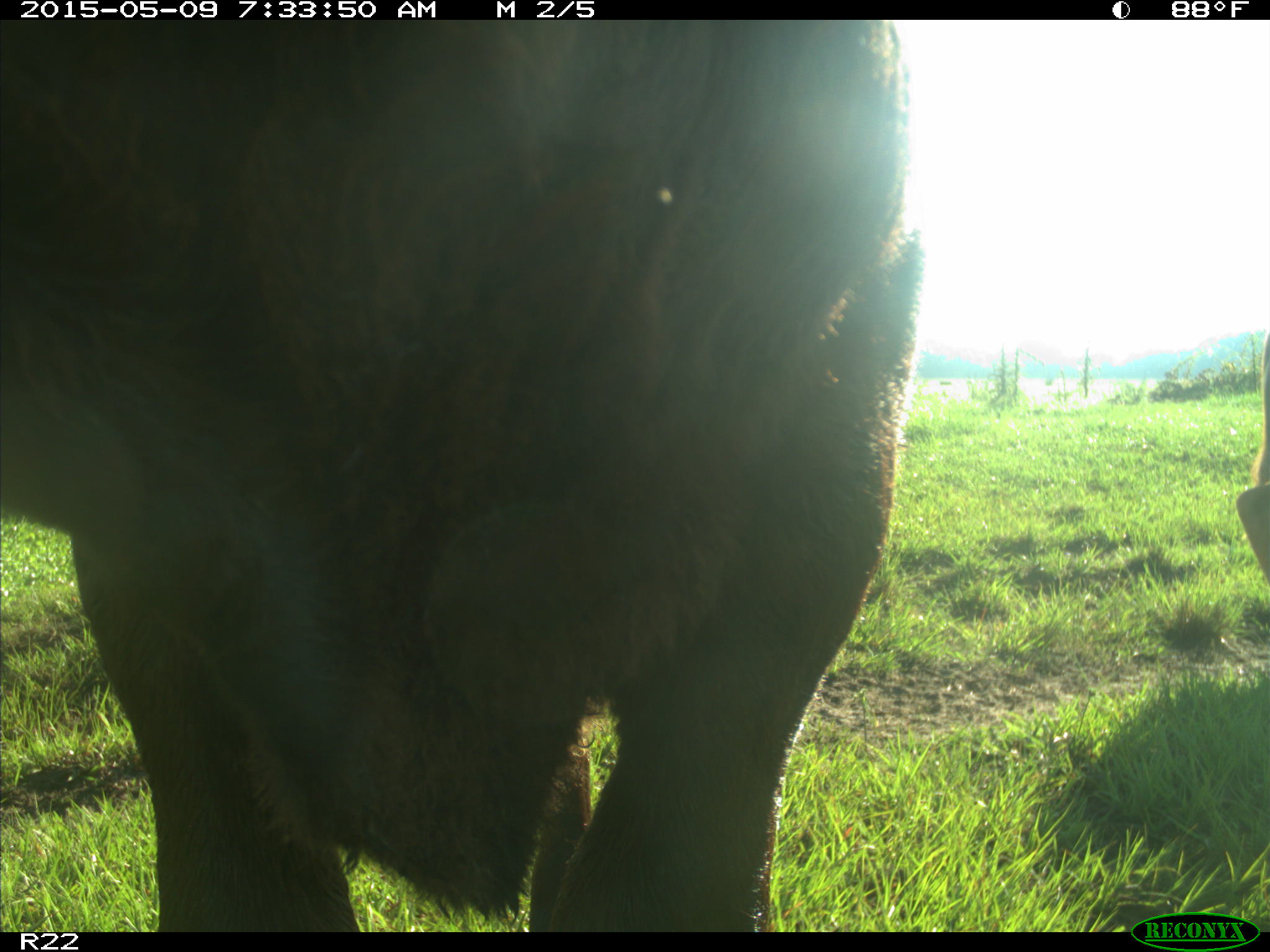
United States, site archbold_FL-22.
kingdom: Animalia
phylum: Chordata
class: Mammalia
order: Artiodactyla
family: Bovidae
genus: Bos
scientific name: Bos taurus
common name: domestic cow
Bos taurus (domestic cow).